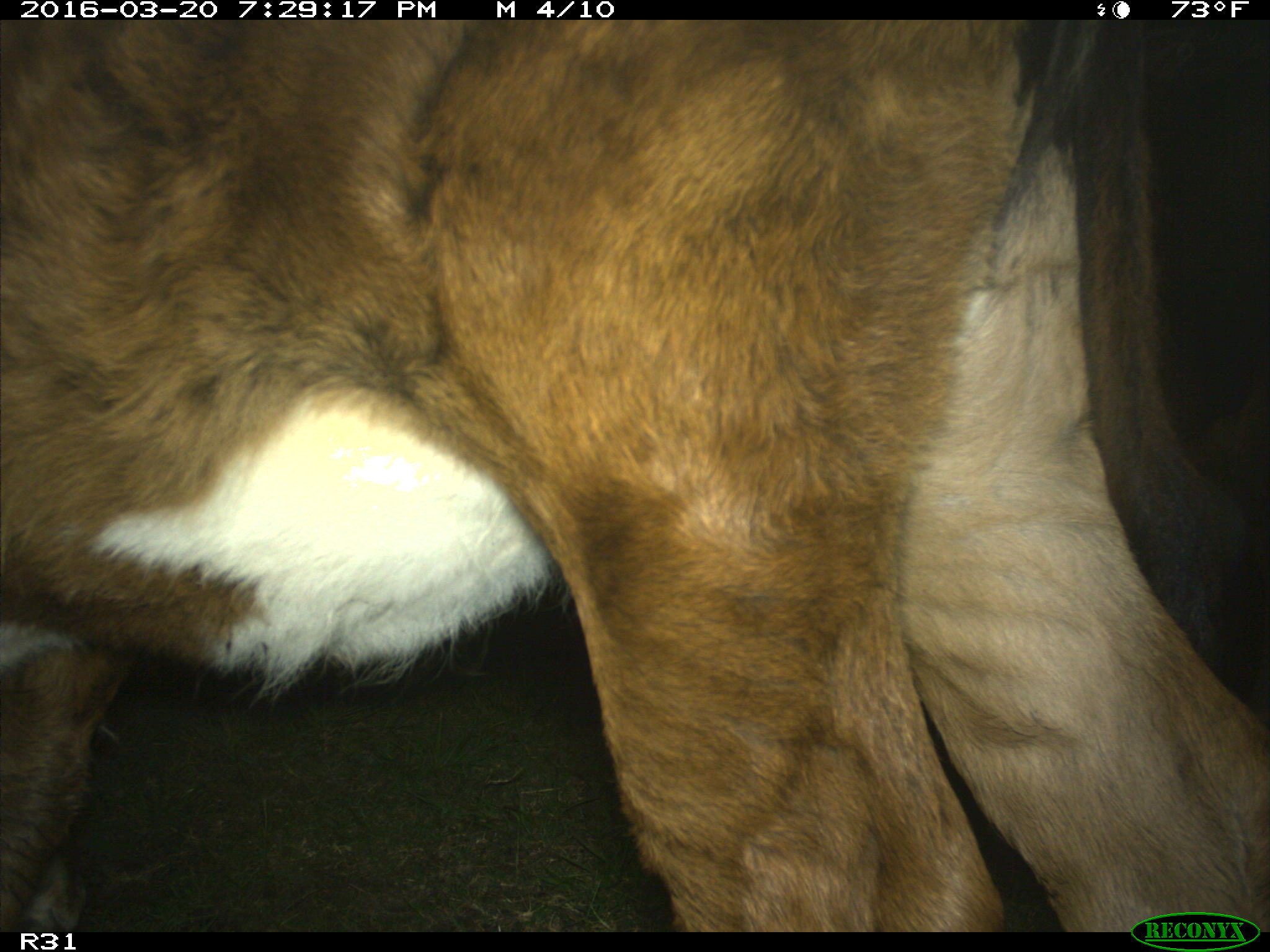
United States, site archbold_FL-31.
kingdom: Animalia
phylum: Chordata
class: Mammalia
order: Artiodactyla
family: Bovidae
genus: Bos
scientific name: Bos taurus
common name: domestic cow